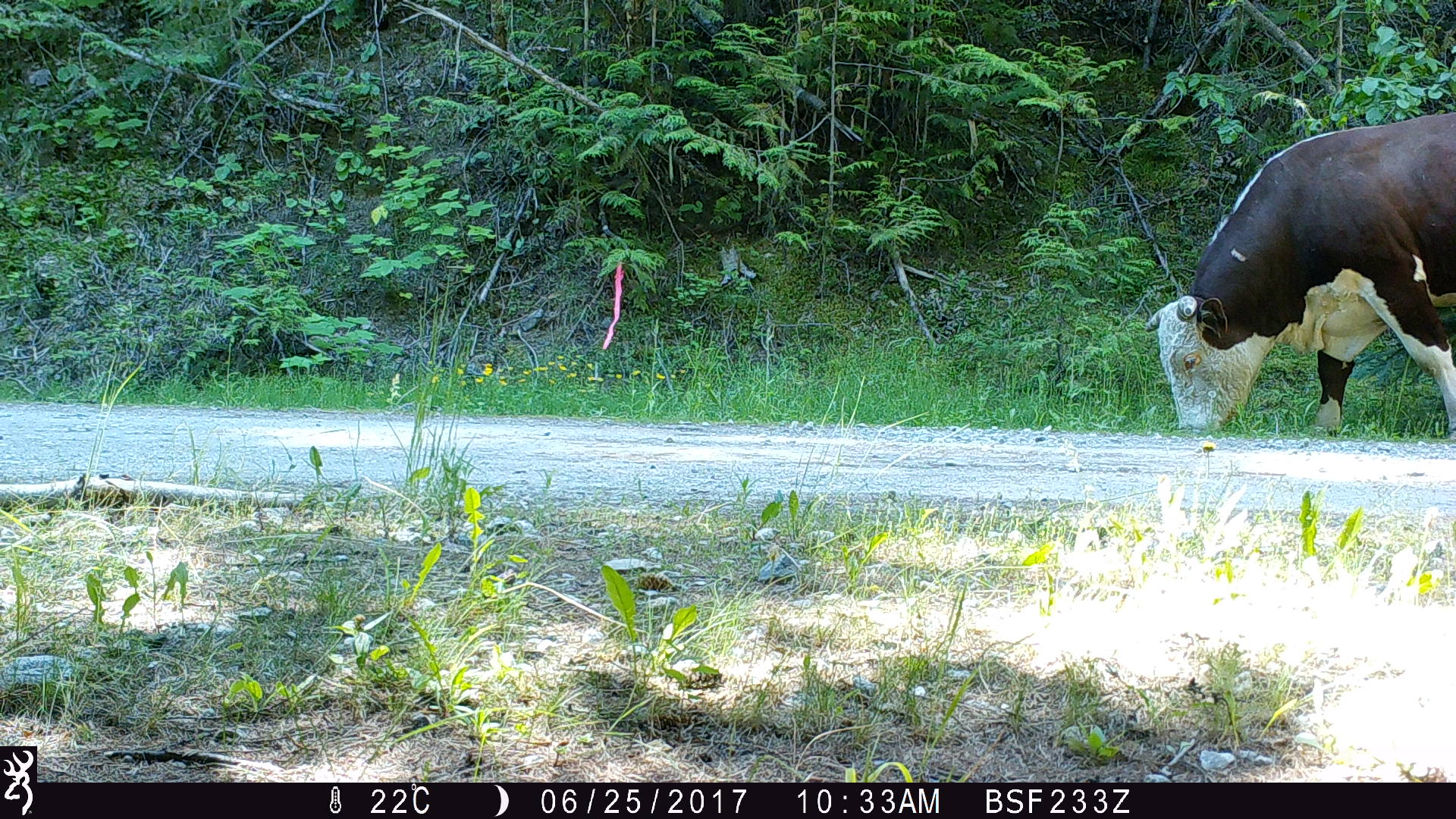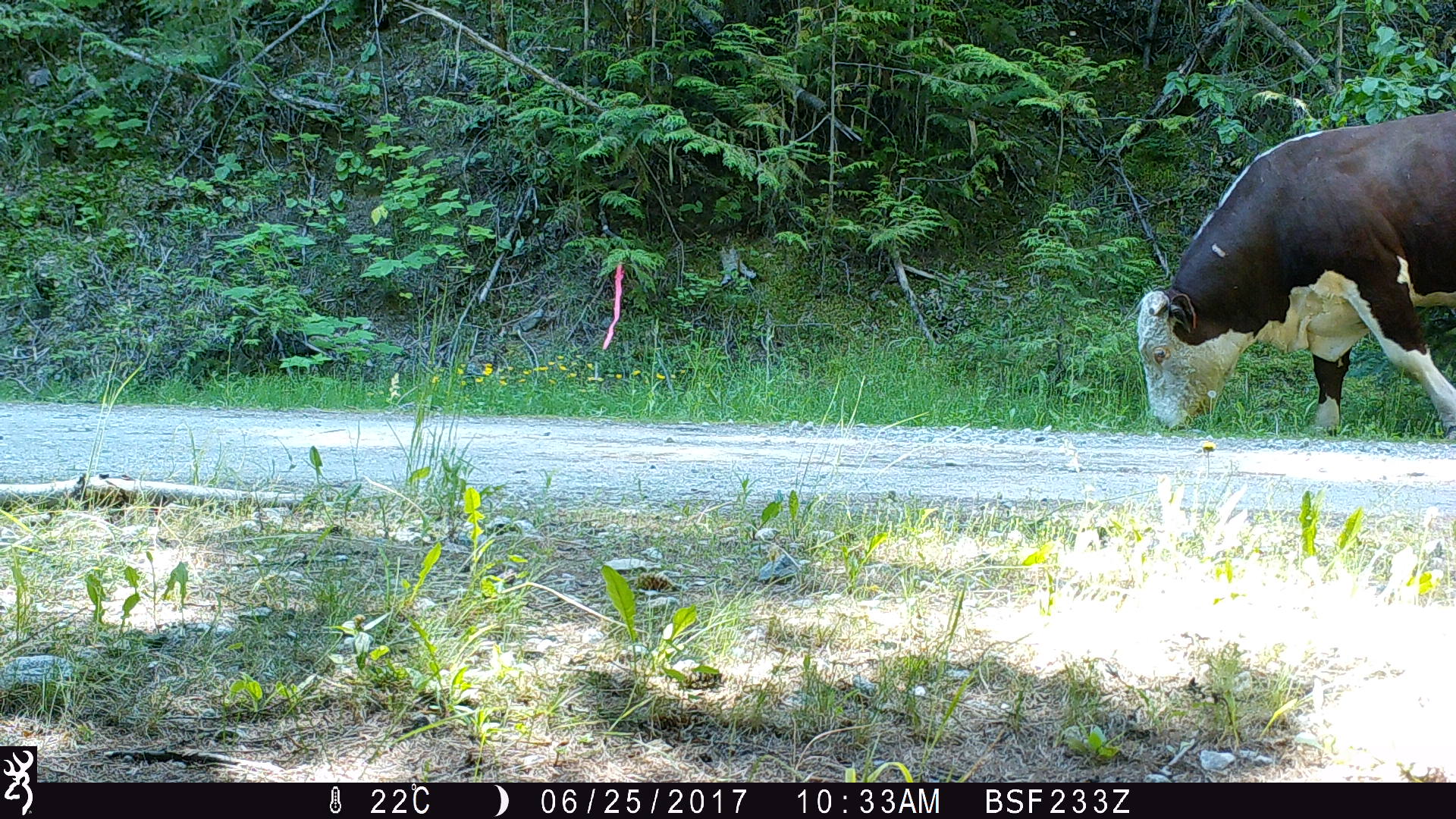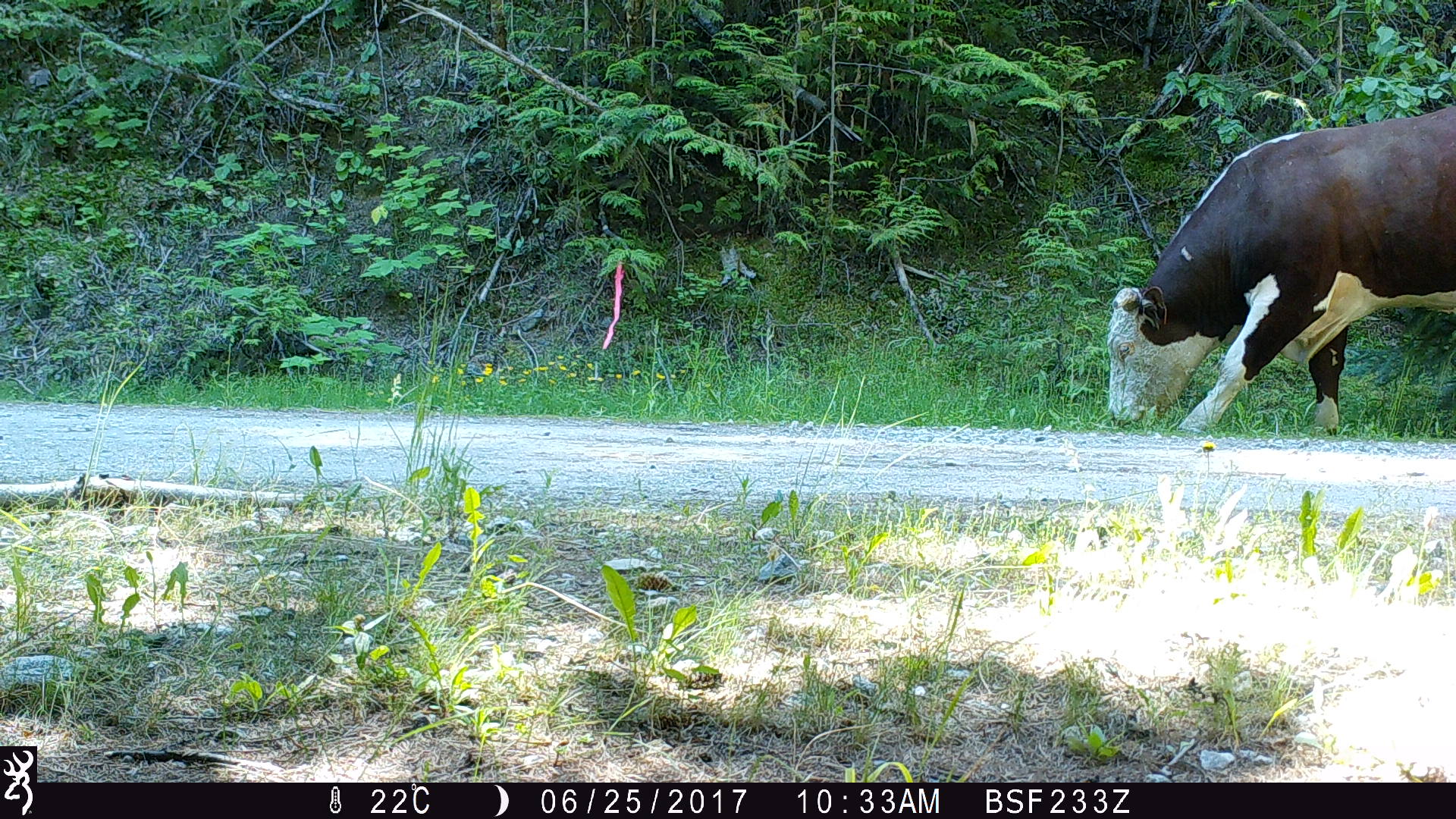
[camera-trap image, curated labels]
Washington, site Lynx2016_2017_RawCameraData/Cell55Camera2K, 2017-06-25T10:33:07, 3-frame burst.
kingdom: Animalia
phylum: Chordata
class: Mammalia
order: Artiodactyla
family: Bovidae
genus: Bos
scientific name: Bos taurus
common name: domestic cattle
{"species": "domestic cattle (Bos taurus)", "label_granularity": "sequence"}